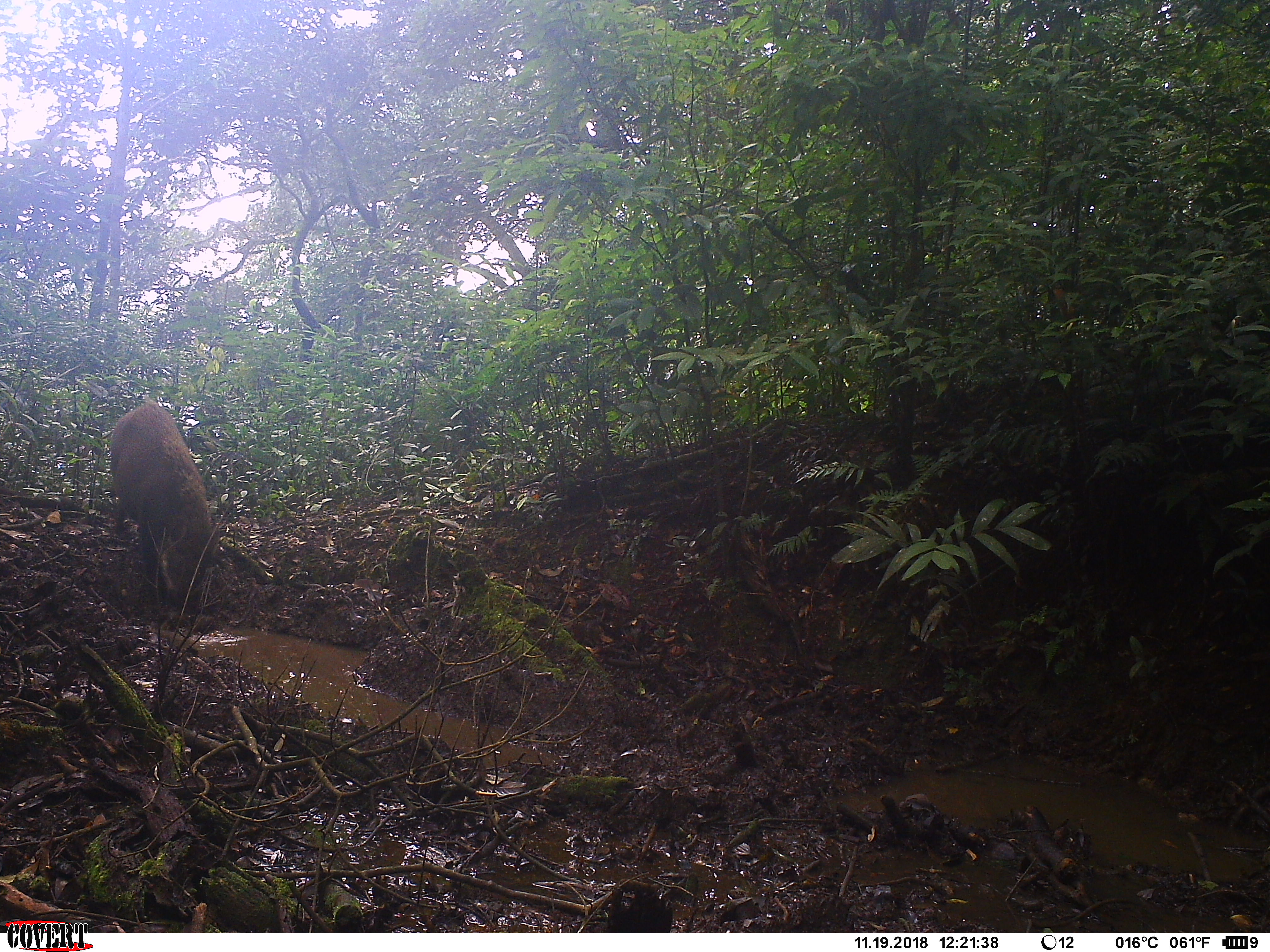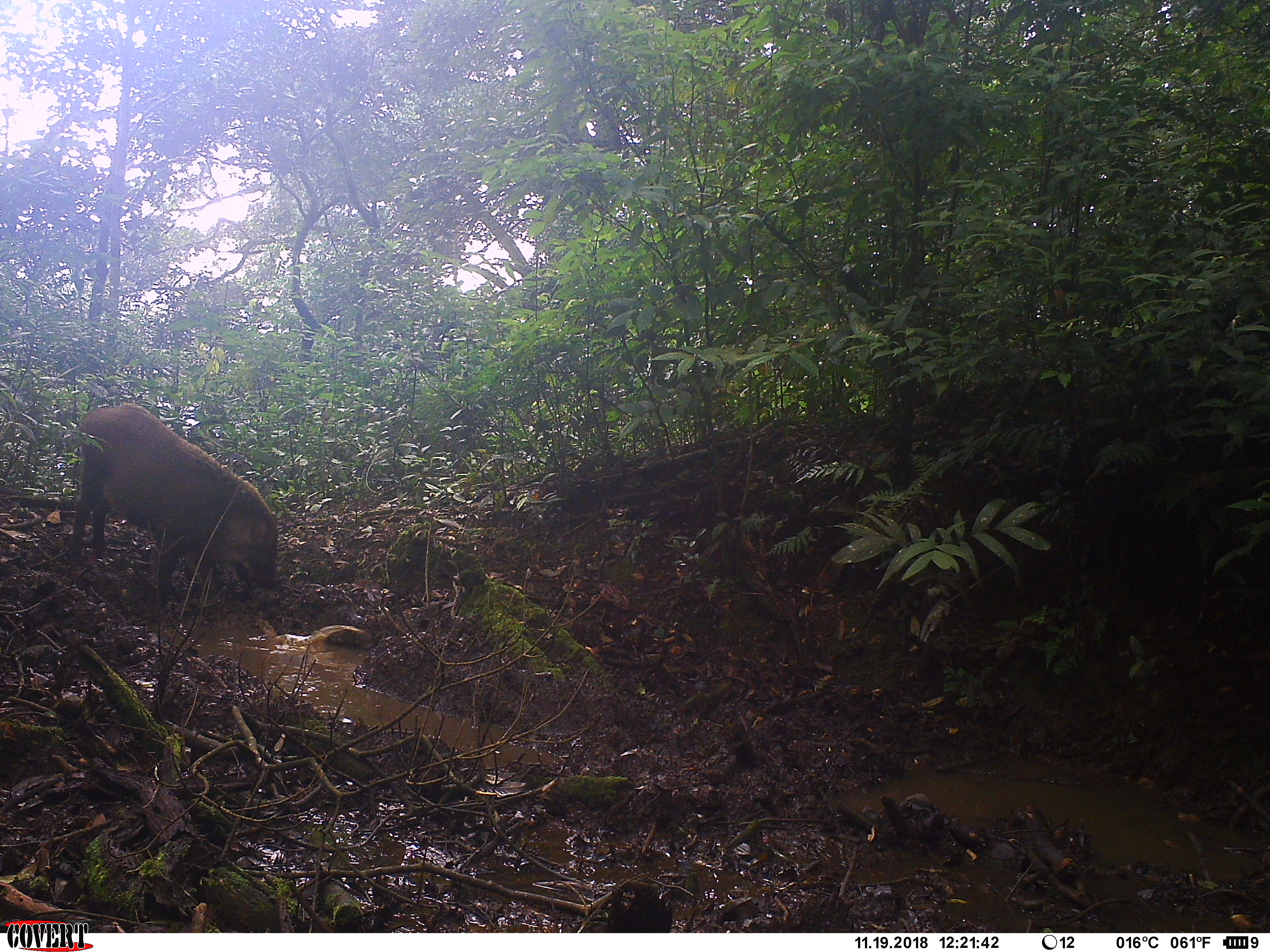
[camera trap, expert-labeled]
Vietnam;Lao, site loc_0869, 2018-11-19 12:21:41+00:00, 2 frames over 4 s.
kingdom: Animalia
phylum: Chordata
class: Mammalia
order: Artiodactyla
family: Suidae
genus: Sus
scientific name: Sus scrofa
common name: eurasian wild pig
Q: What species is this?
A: Eurasian wild pig (Sus scrofa).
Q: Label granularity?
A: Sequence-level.